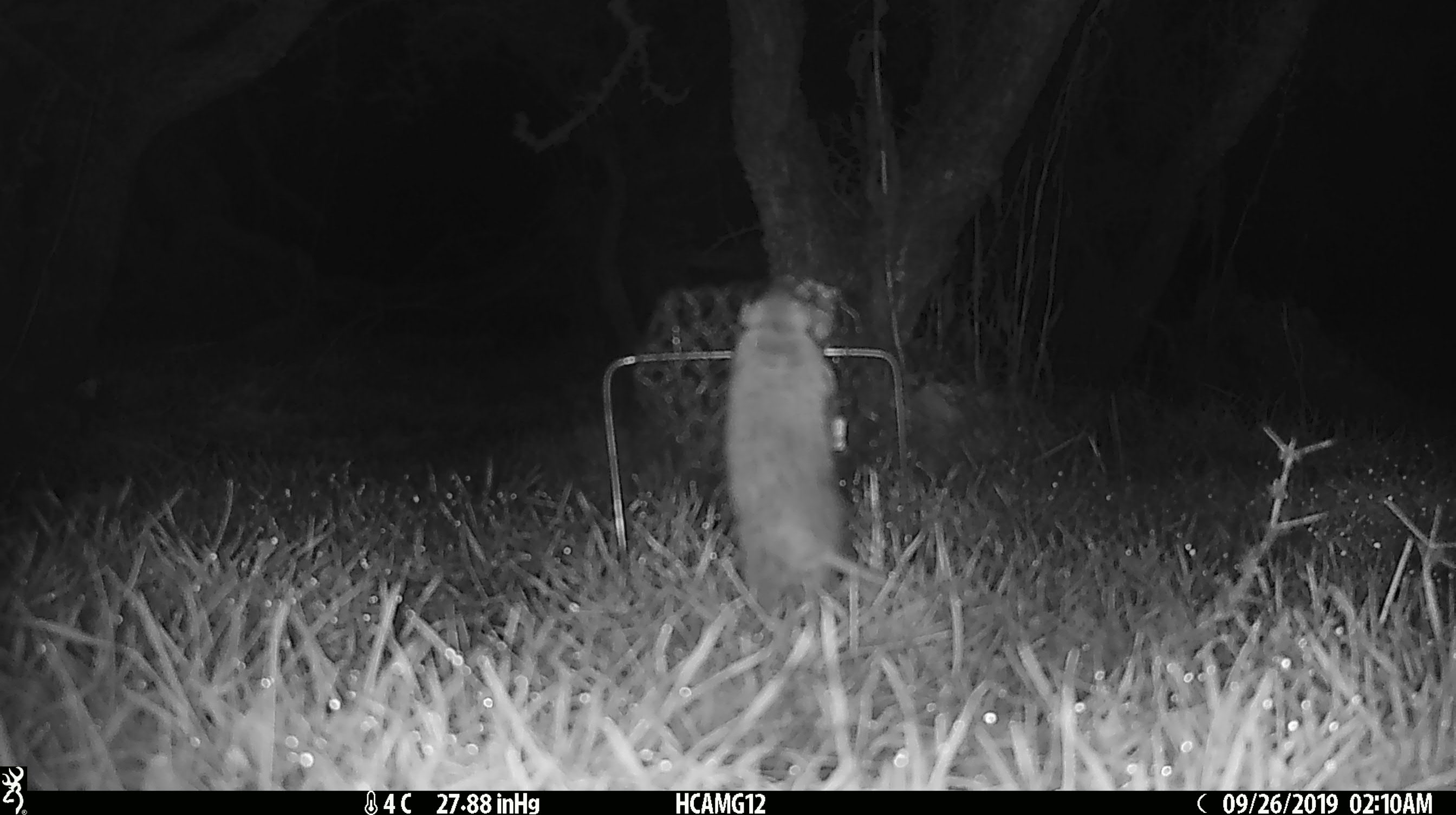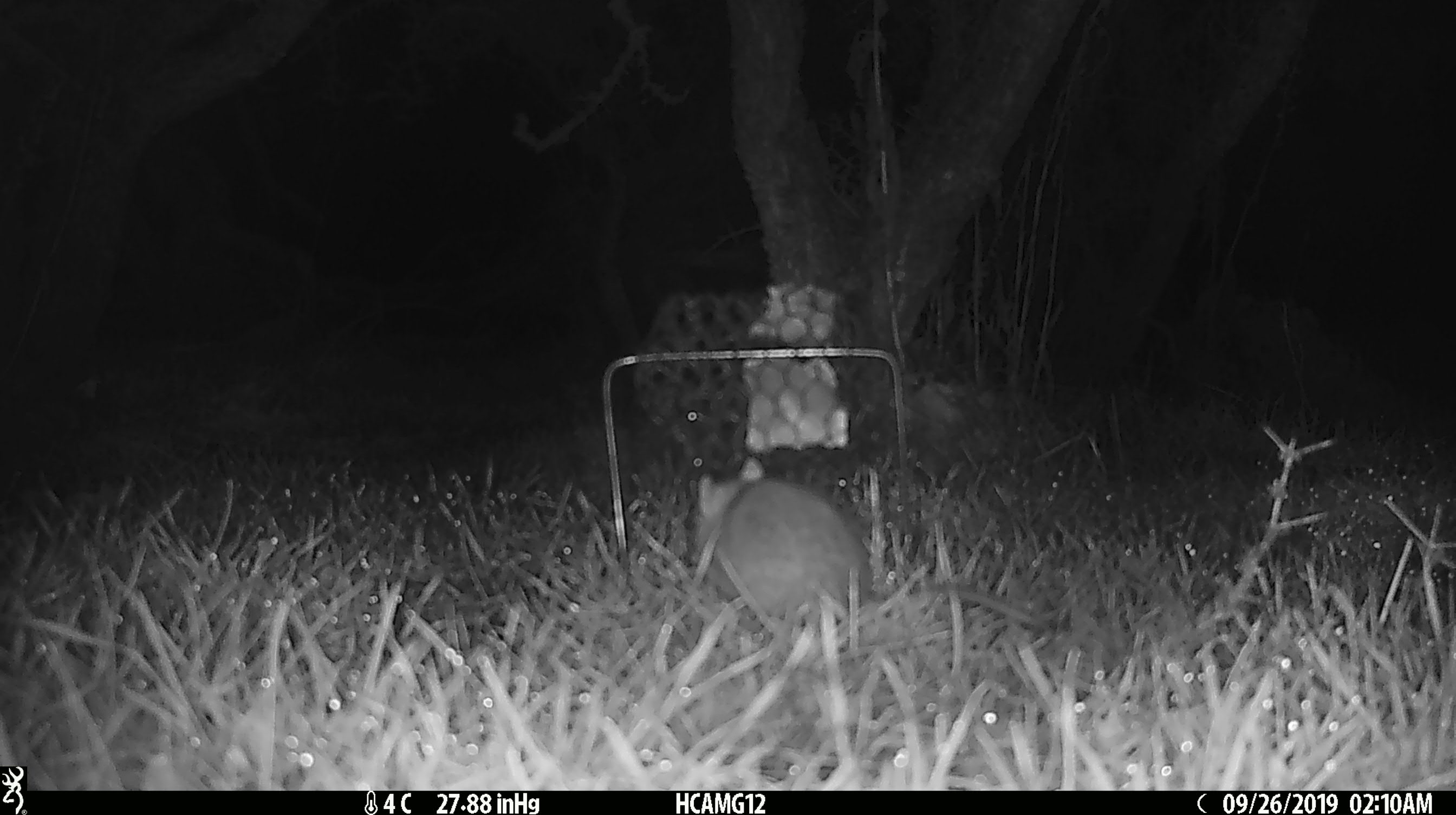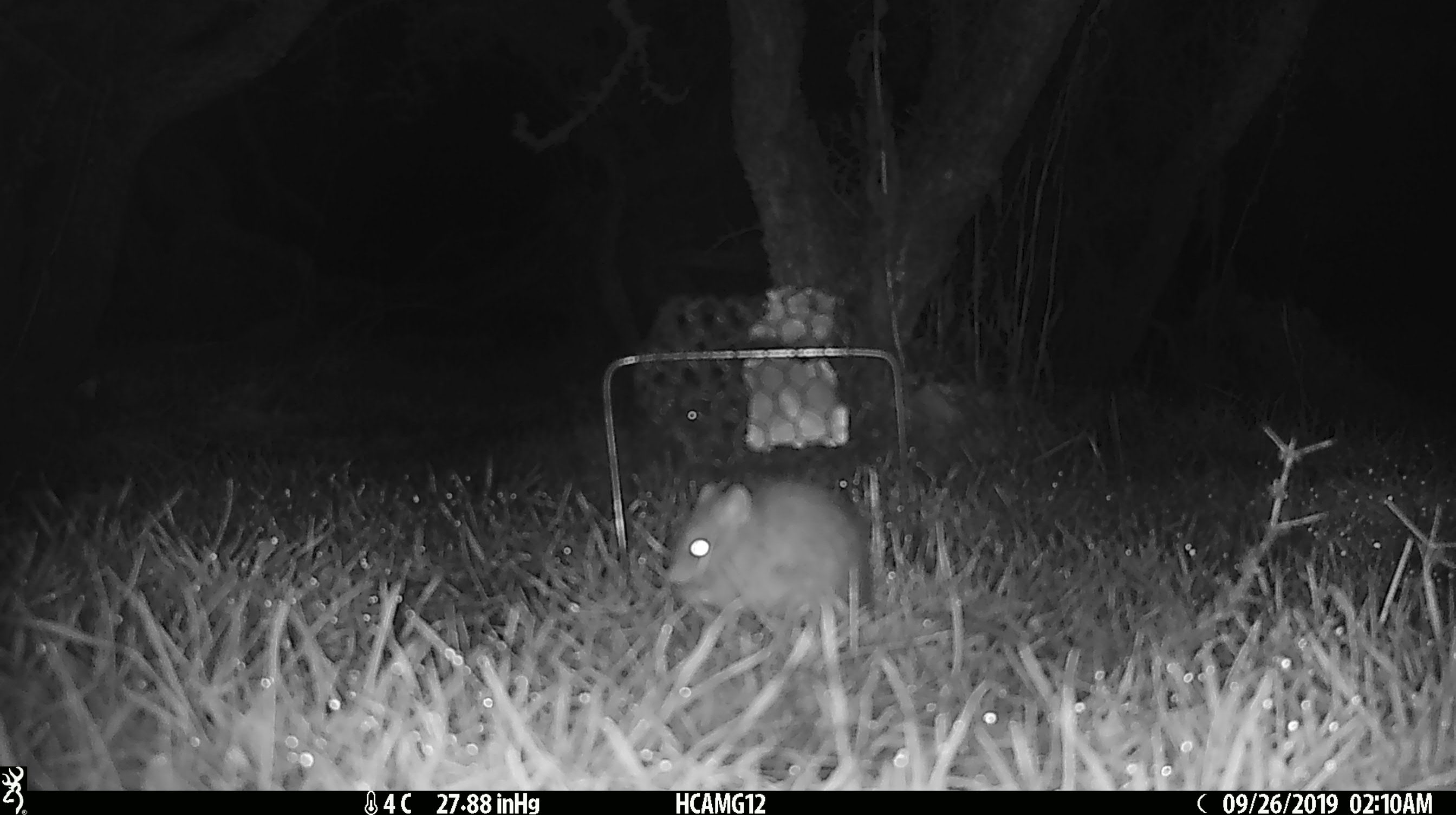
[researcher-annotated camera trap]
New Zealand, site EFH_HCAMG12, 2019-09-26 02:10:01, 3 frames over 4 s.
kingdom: Animalia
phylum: Chordata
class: Mammalia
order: Rodentia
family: Muridae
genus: Mus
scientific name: Mus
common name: mouse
Mouse (Mus).